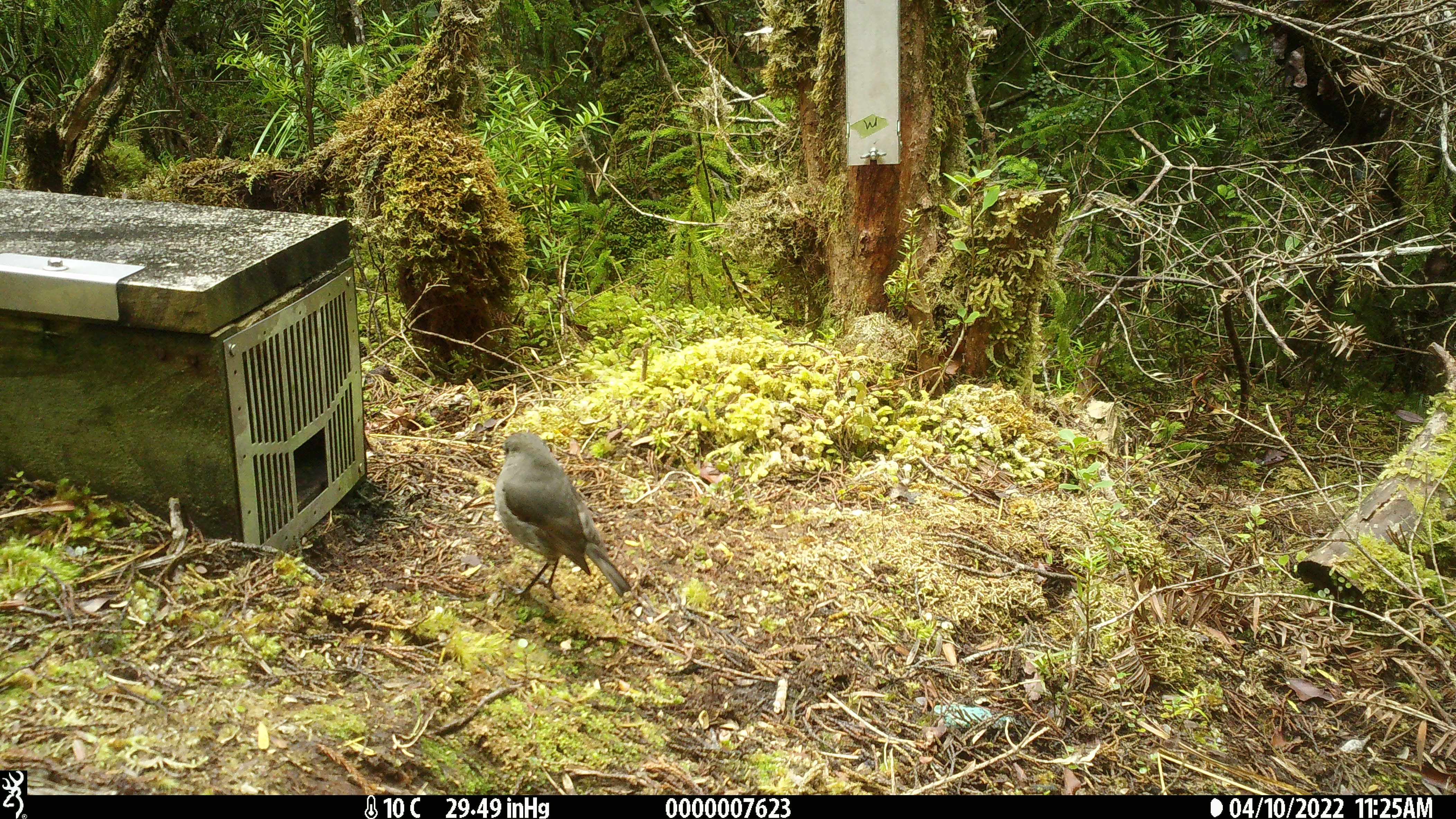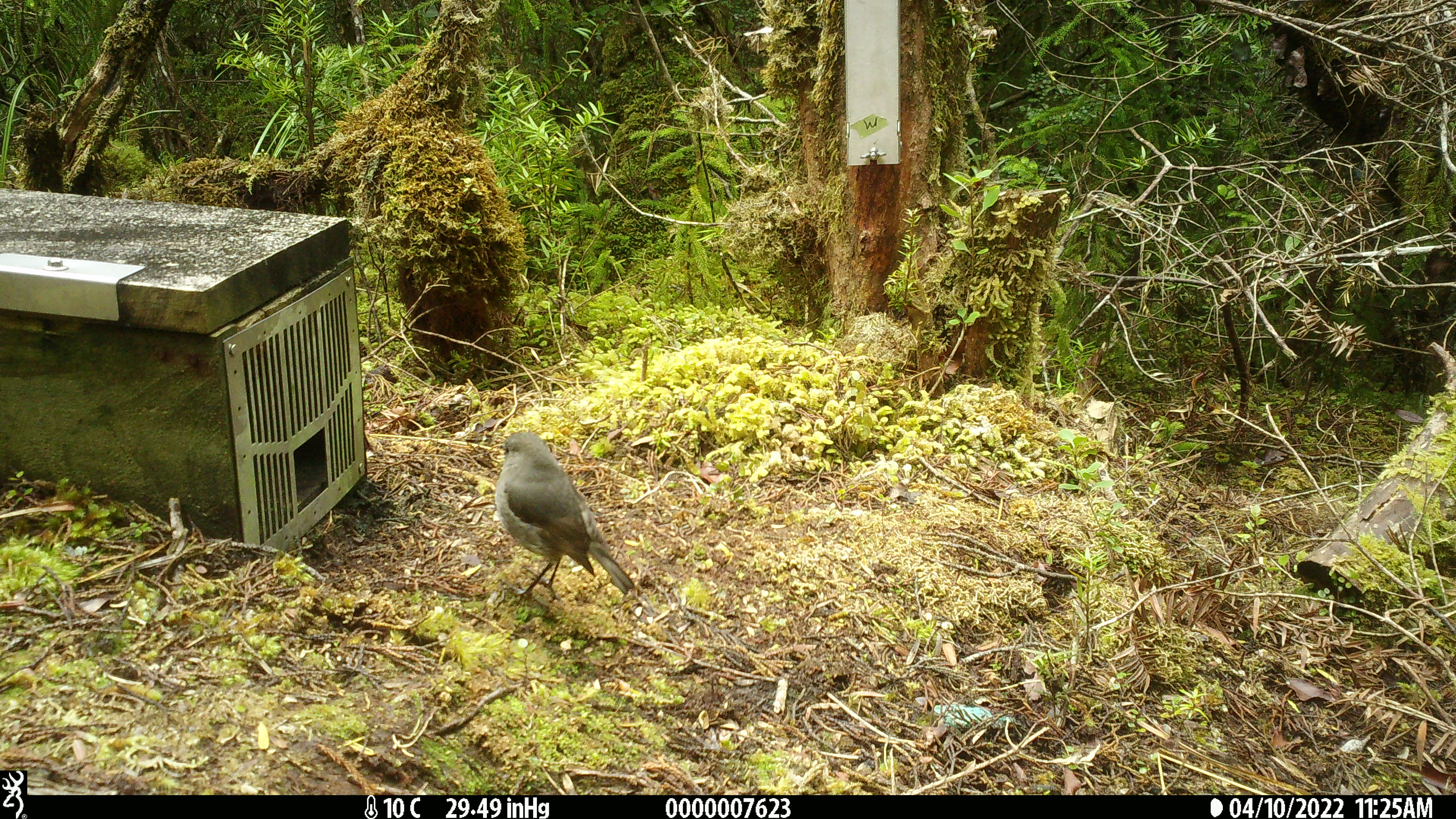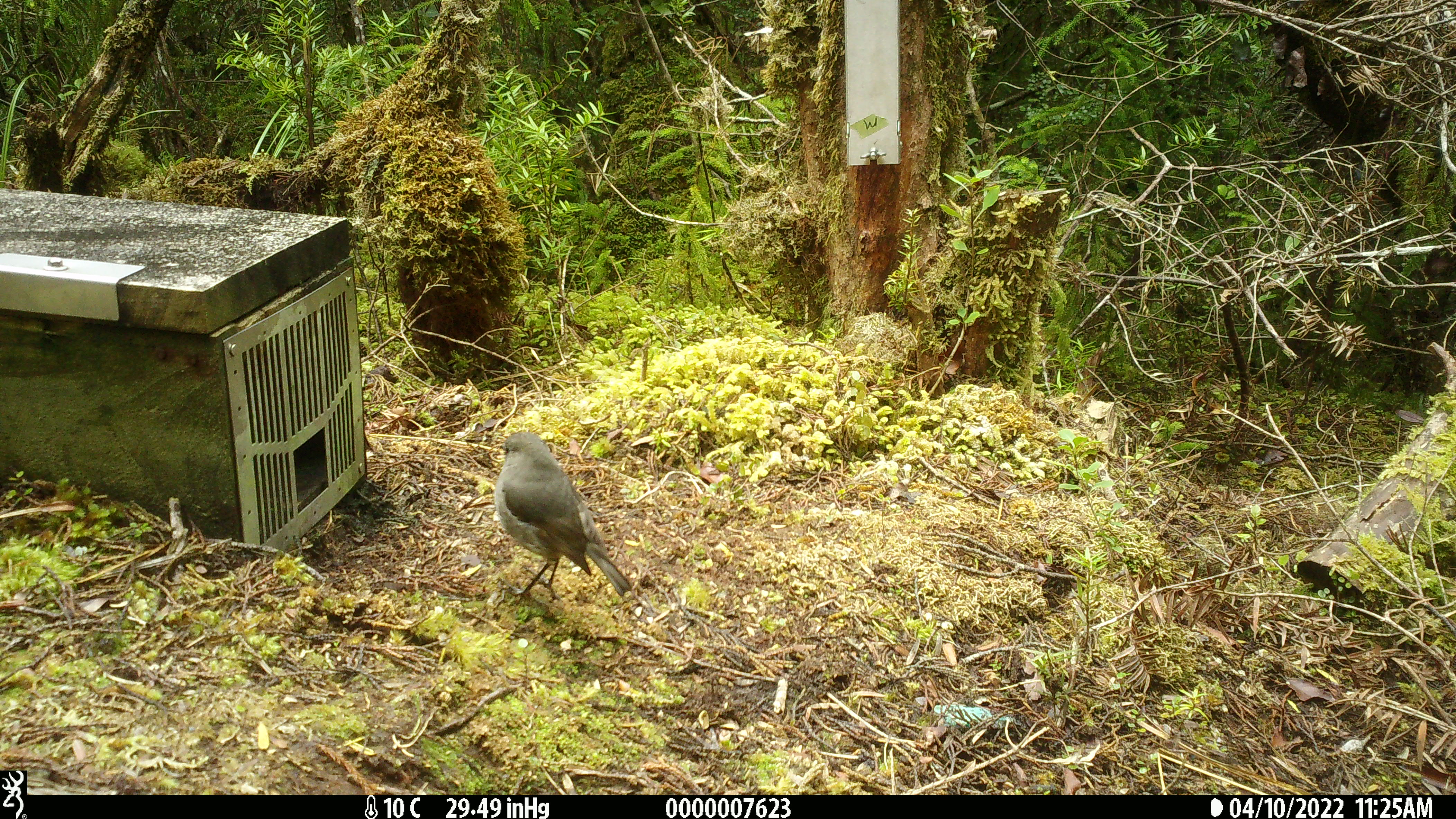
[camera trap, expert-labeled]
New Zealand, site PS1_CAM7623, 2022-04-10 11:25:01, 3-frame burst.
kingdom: Animalia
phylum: Chordata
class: Aves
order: Passeriformes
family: Petroicidae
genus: Petroica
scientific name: Petroica australis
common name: new zealand robin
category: robin